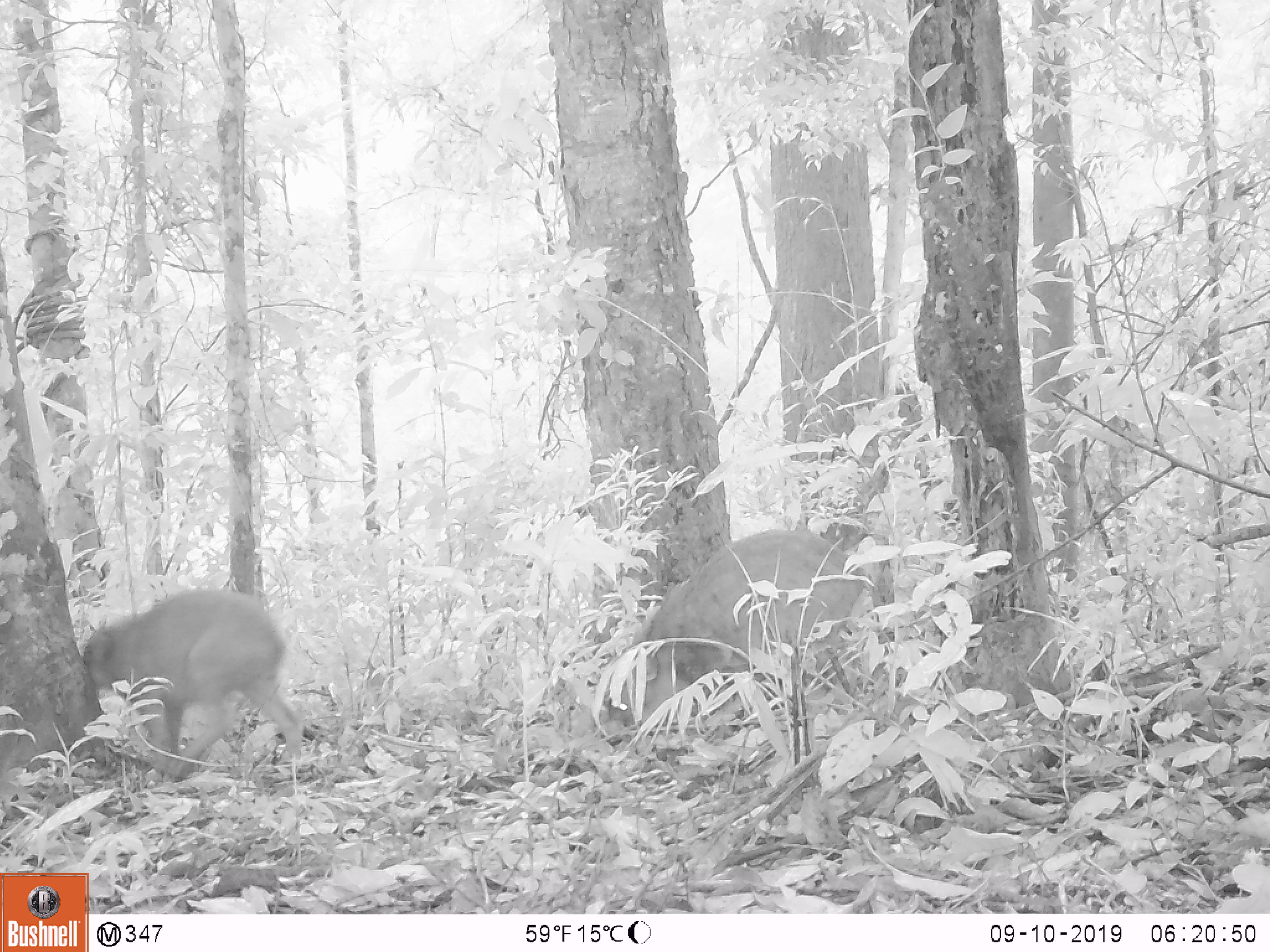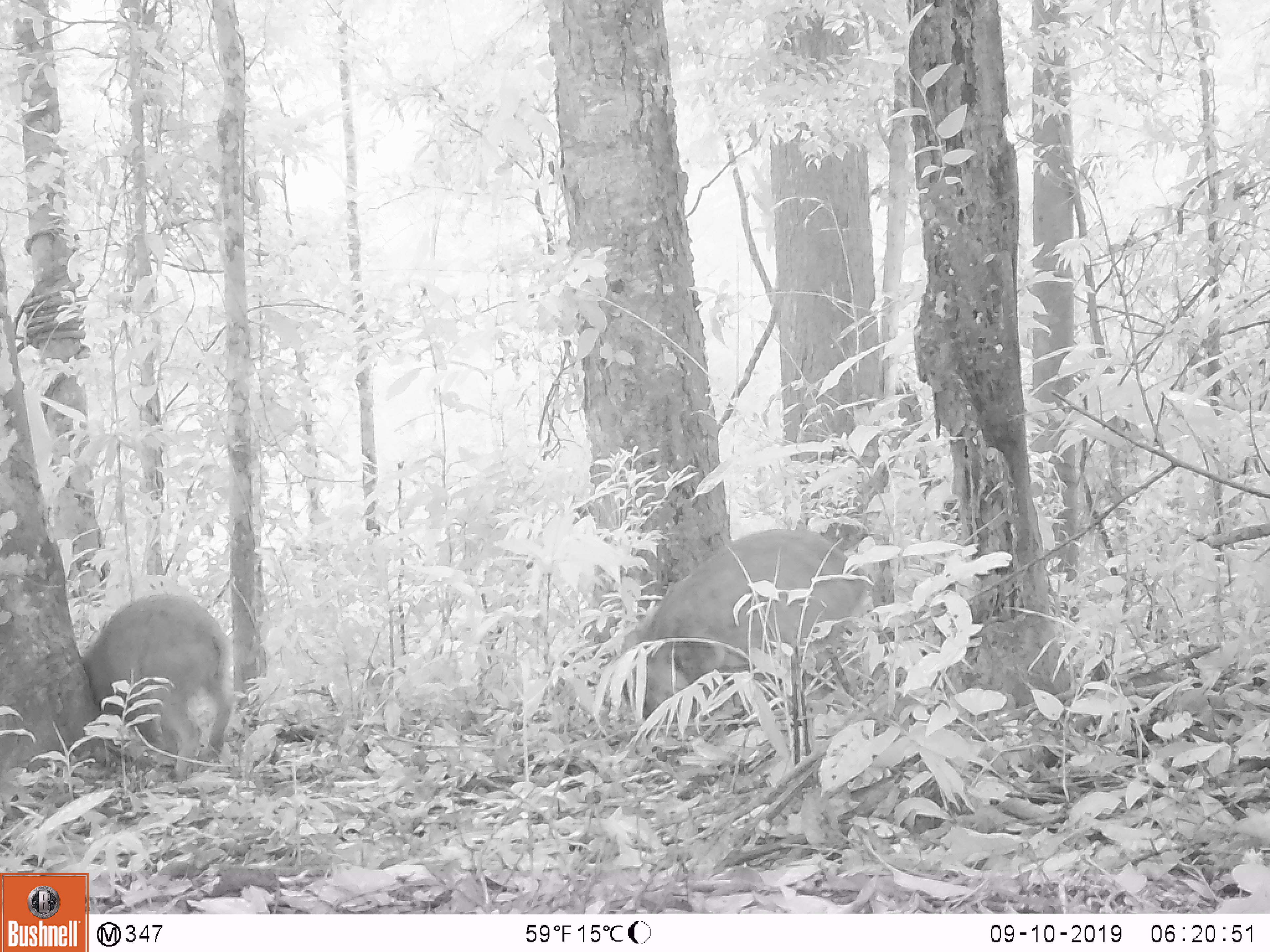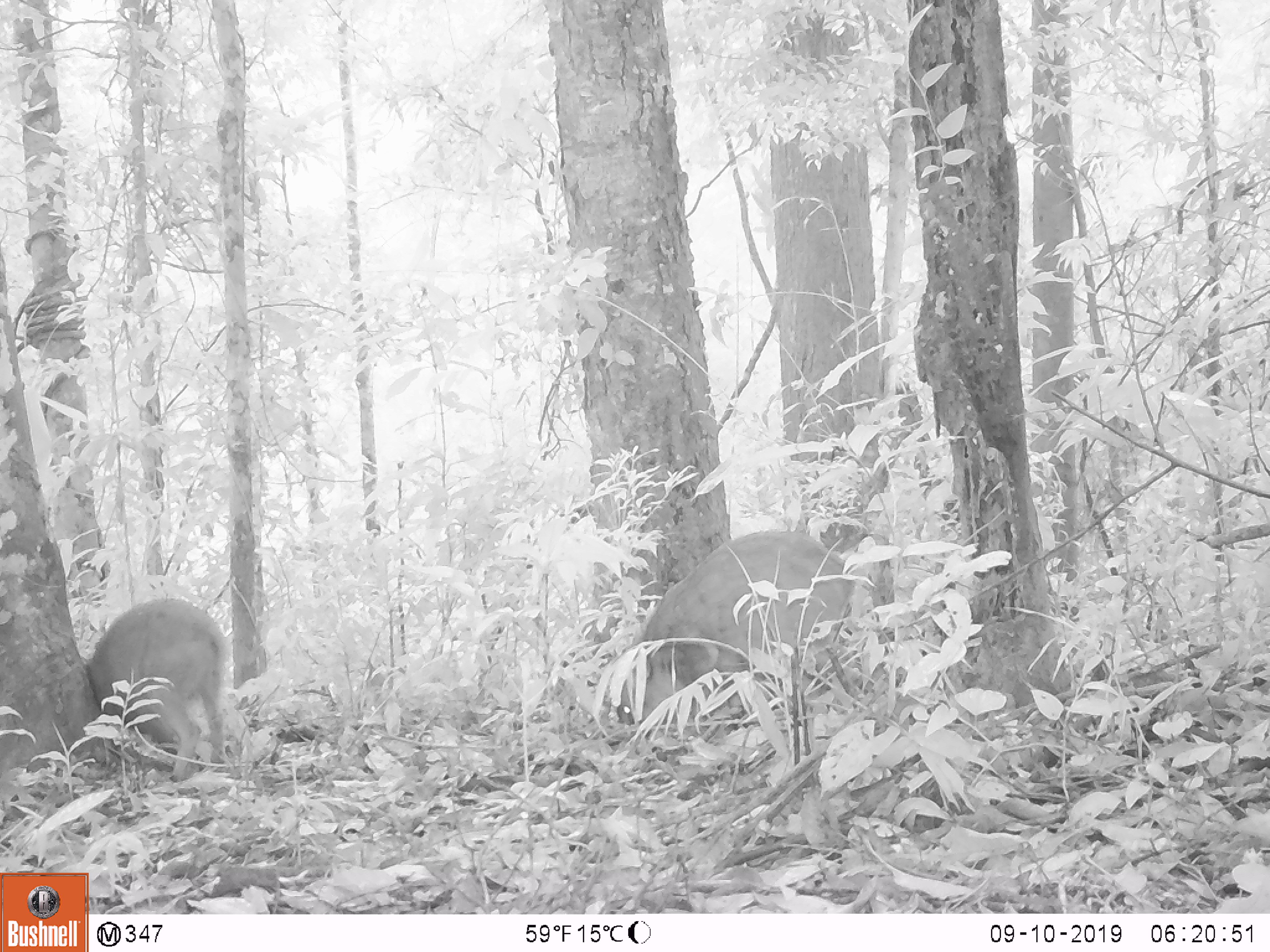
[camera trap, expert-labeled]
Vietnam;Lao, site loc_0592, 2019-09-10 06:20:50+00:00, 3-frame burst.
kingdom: Animalia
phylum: Chordata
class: Mammalia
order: Artiodactyla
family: Suidae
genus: Sus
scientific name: Sus scrofa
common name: eurasian wild pig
Eurasian wild pig (Sus scrofa). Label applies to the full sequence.